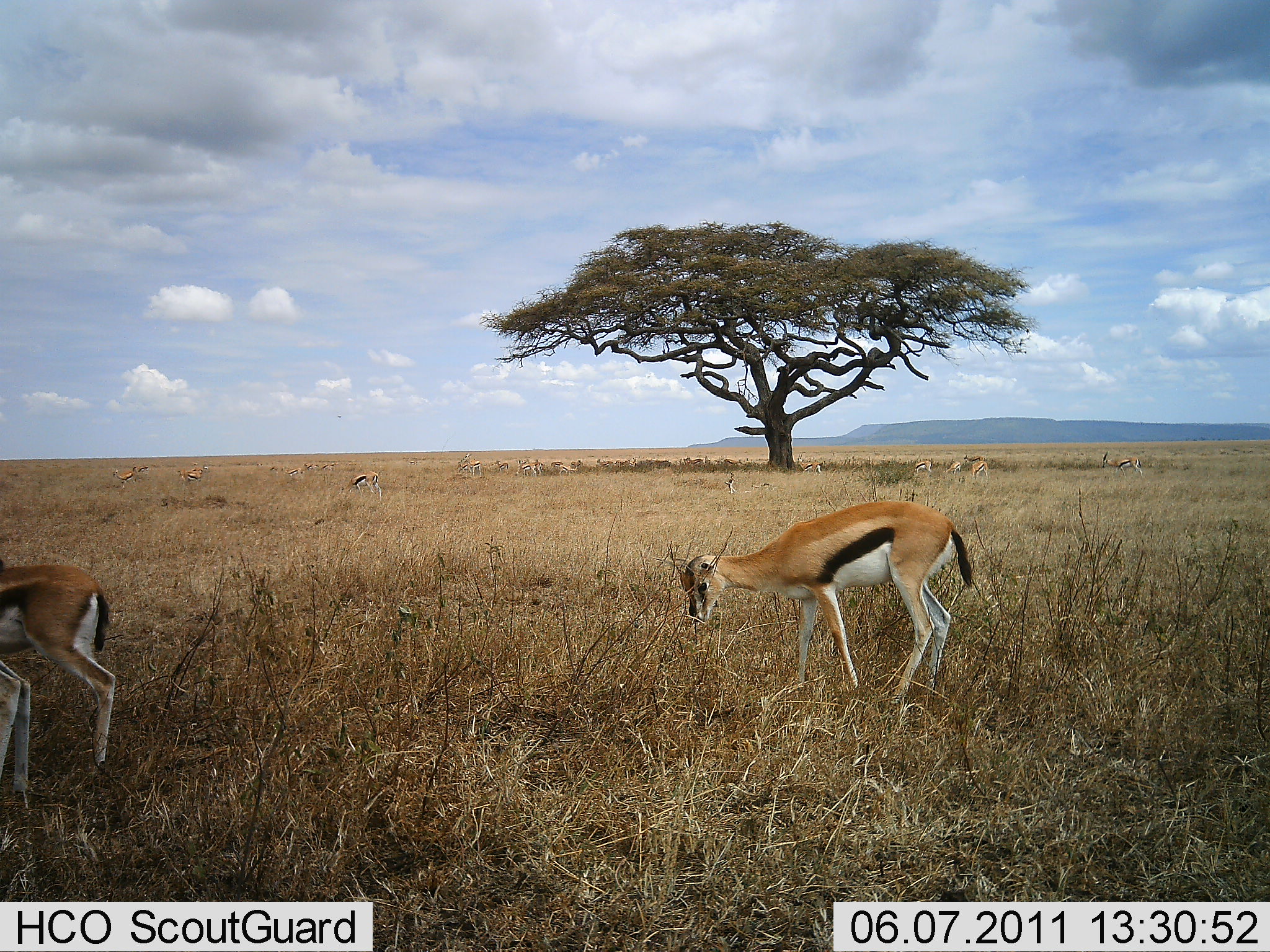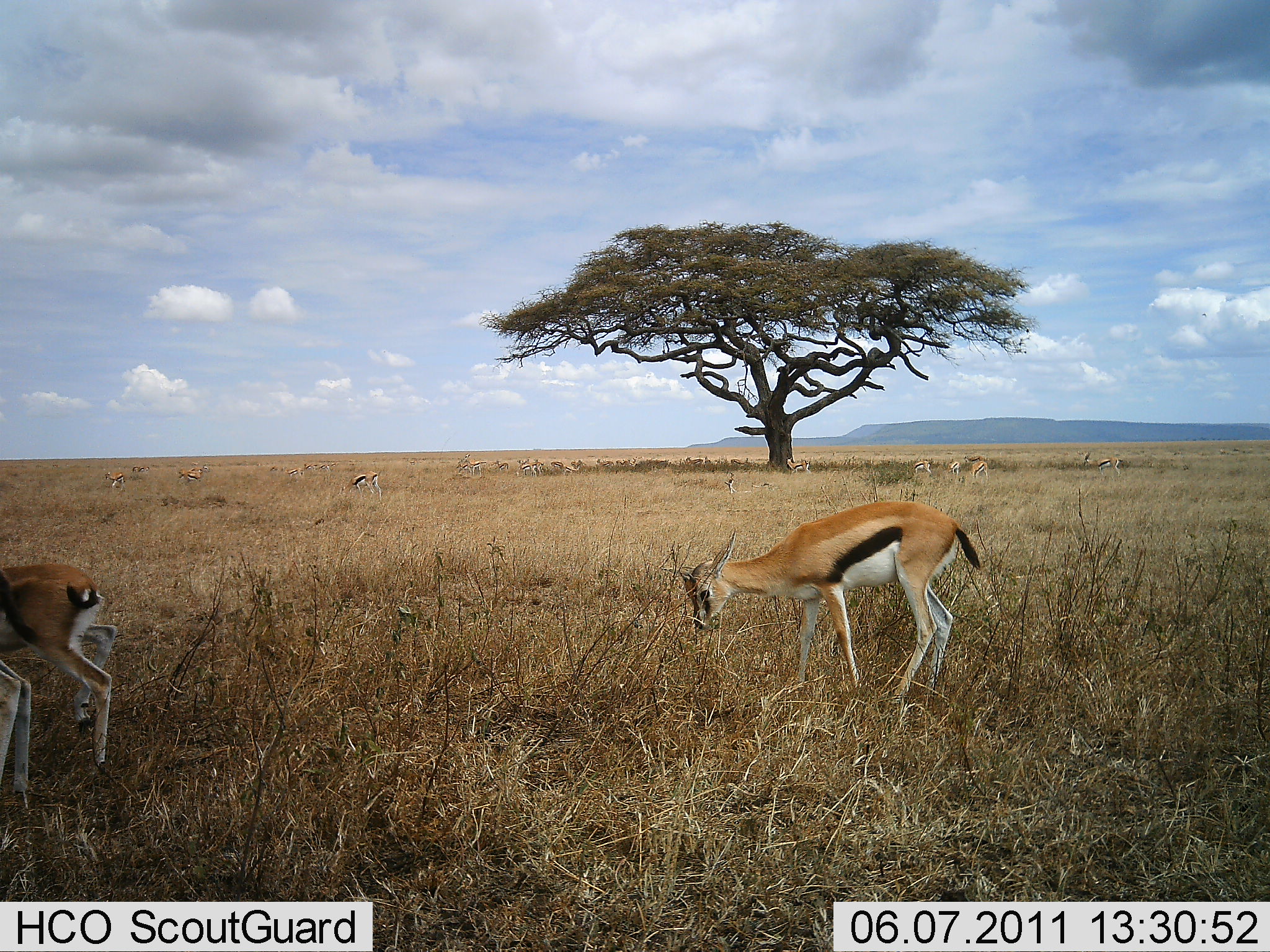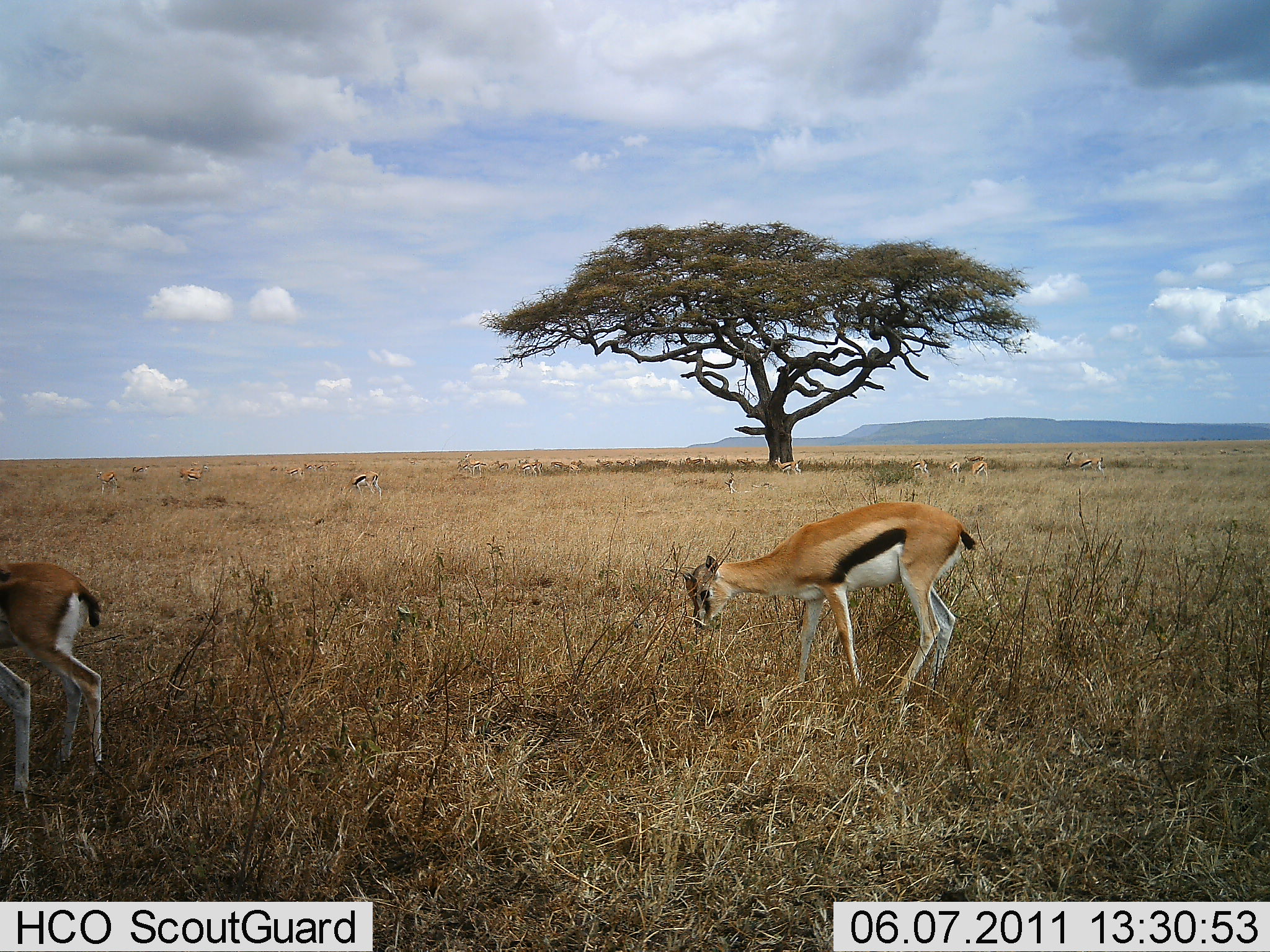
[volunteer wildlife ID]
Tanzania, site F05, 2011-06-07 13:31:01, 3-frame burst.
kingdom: Animalia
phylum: Chordata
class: Mammalia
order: Artiodactyla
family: Bovidae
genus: Eudorcas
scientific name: Eudorcas thomsonii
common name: thomson's gazelle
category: gazellethomsons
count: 9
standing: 31%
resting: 15%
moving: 23%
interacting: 0%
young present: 0%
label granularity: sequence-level